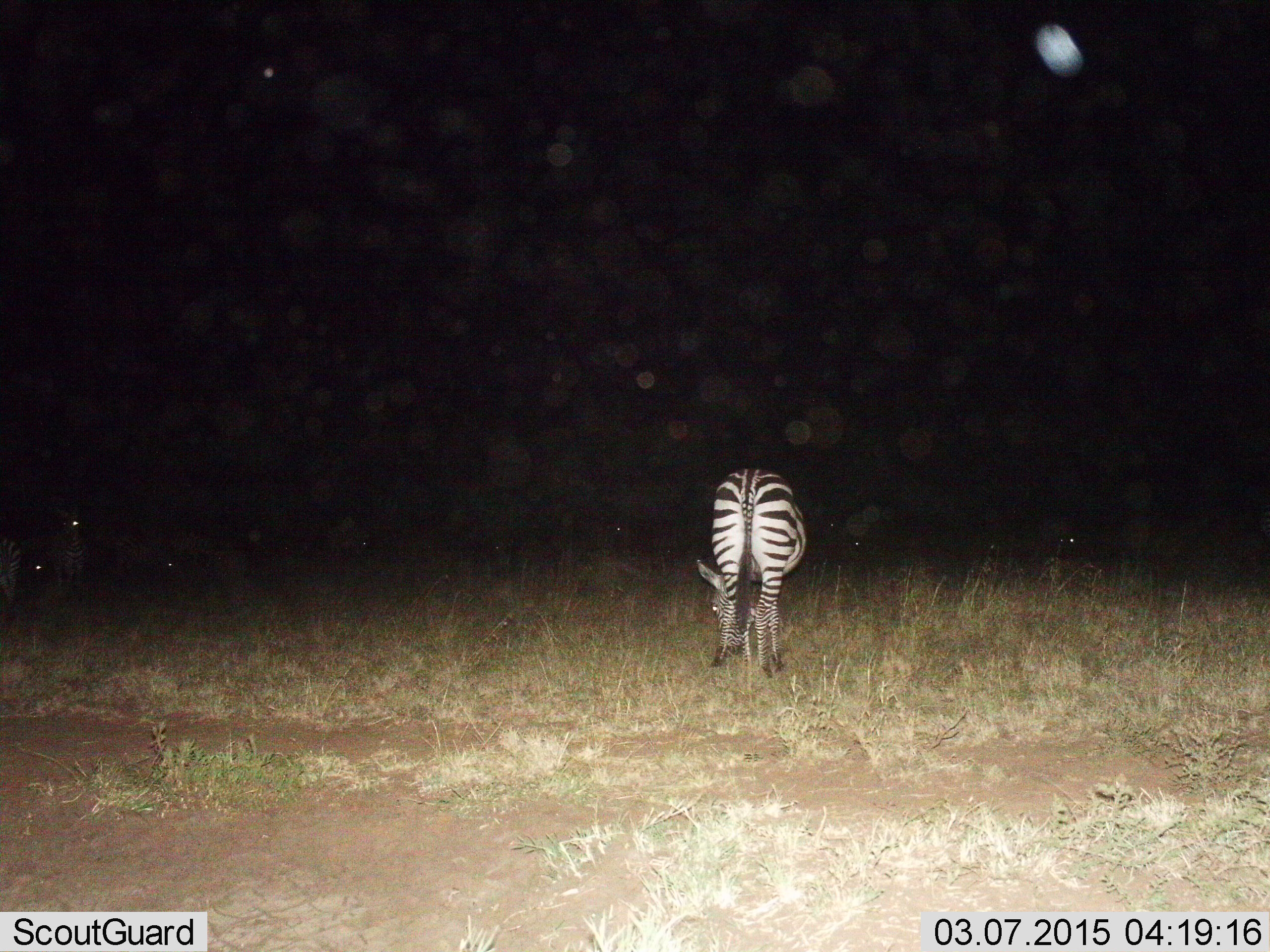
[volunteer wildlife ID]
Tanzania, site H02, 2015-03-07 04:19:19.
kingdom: Animalia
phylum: Chordata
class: Mammalia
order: Perissodactyla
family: Equidae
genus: Equus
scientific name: Equus quagga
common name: plains zebra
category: zebra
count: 3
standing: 42%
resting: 0%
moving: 8%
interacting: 0%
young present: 0%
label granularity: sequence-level